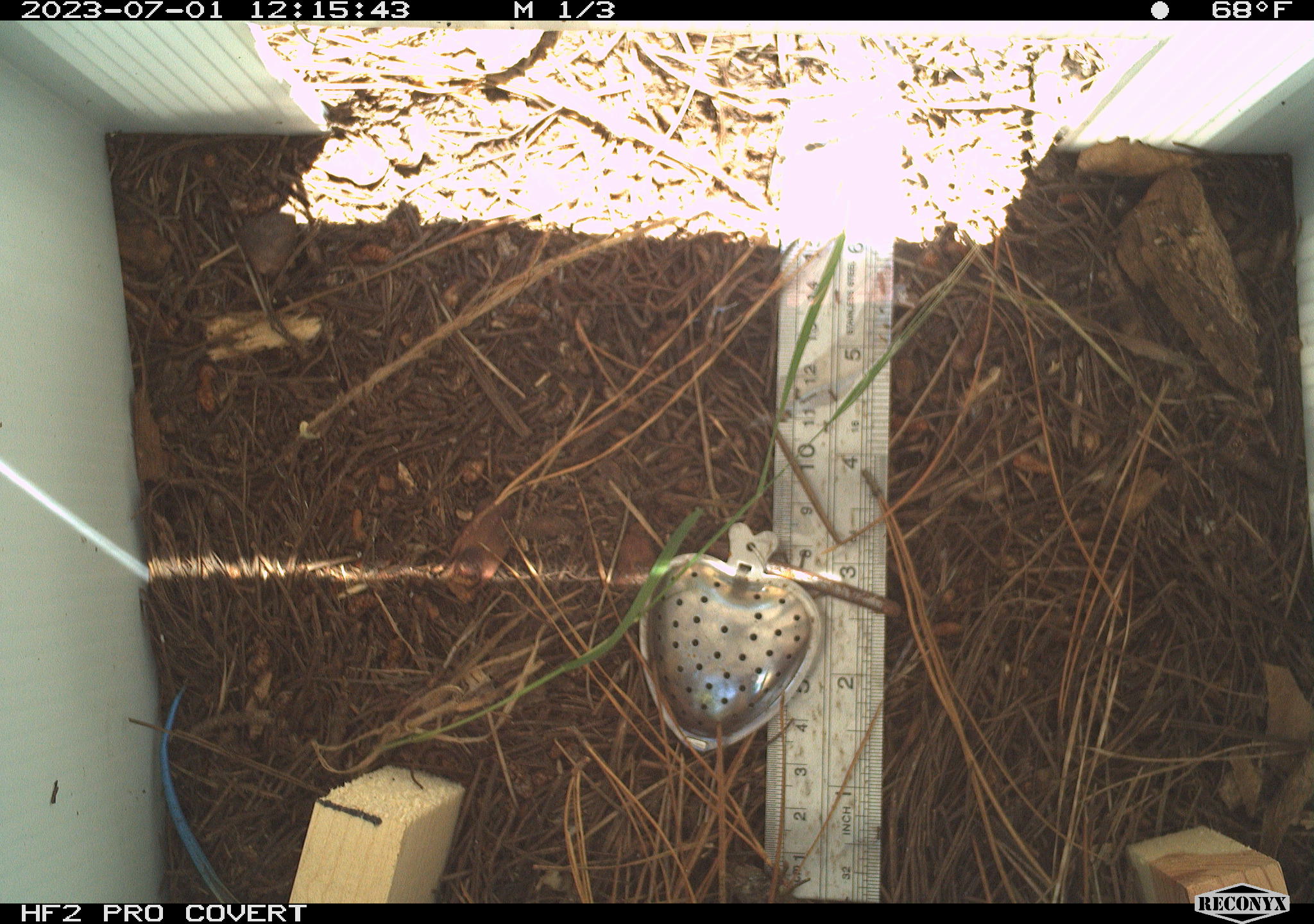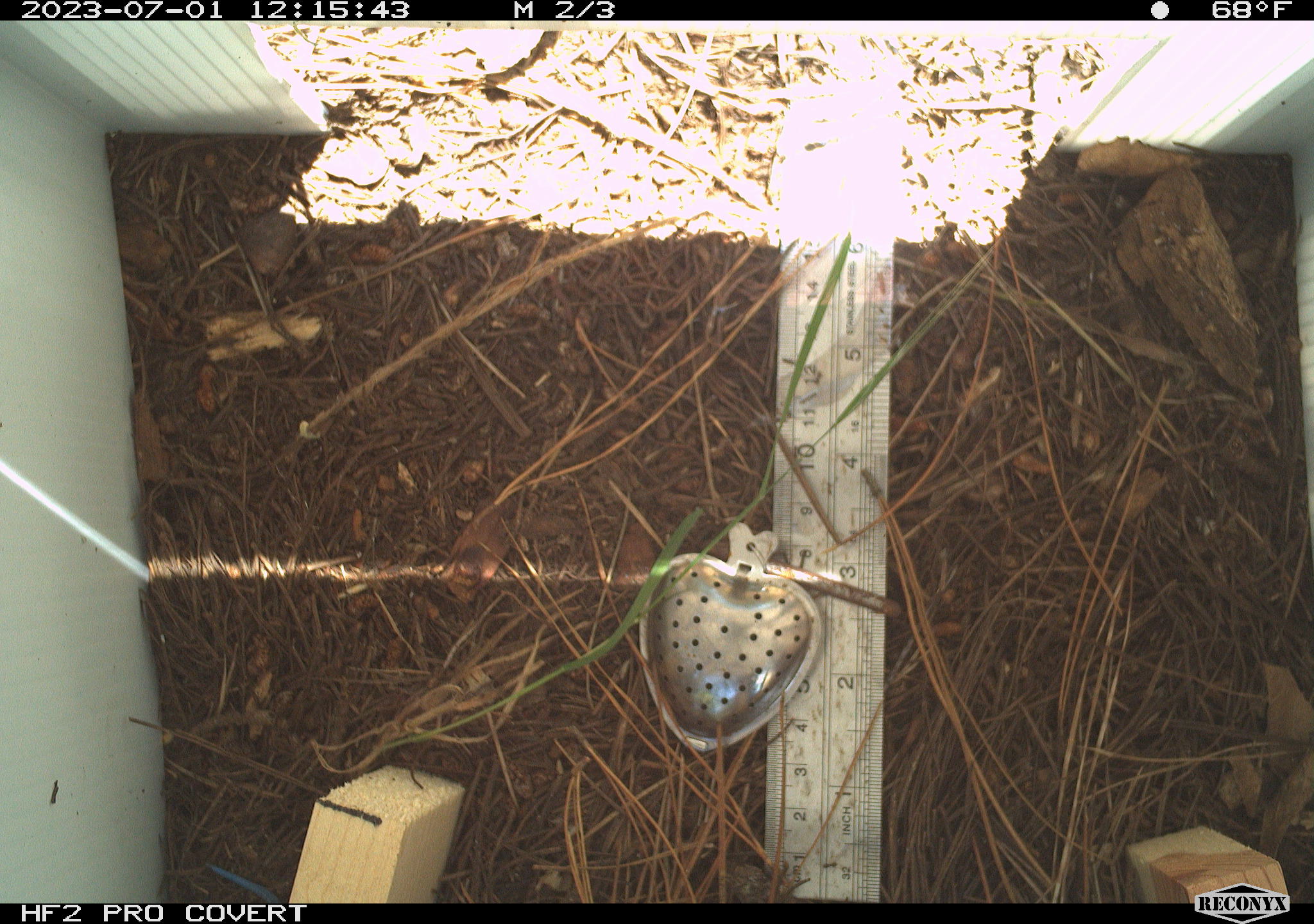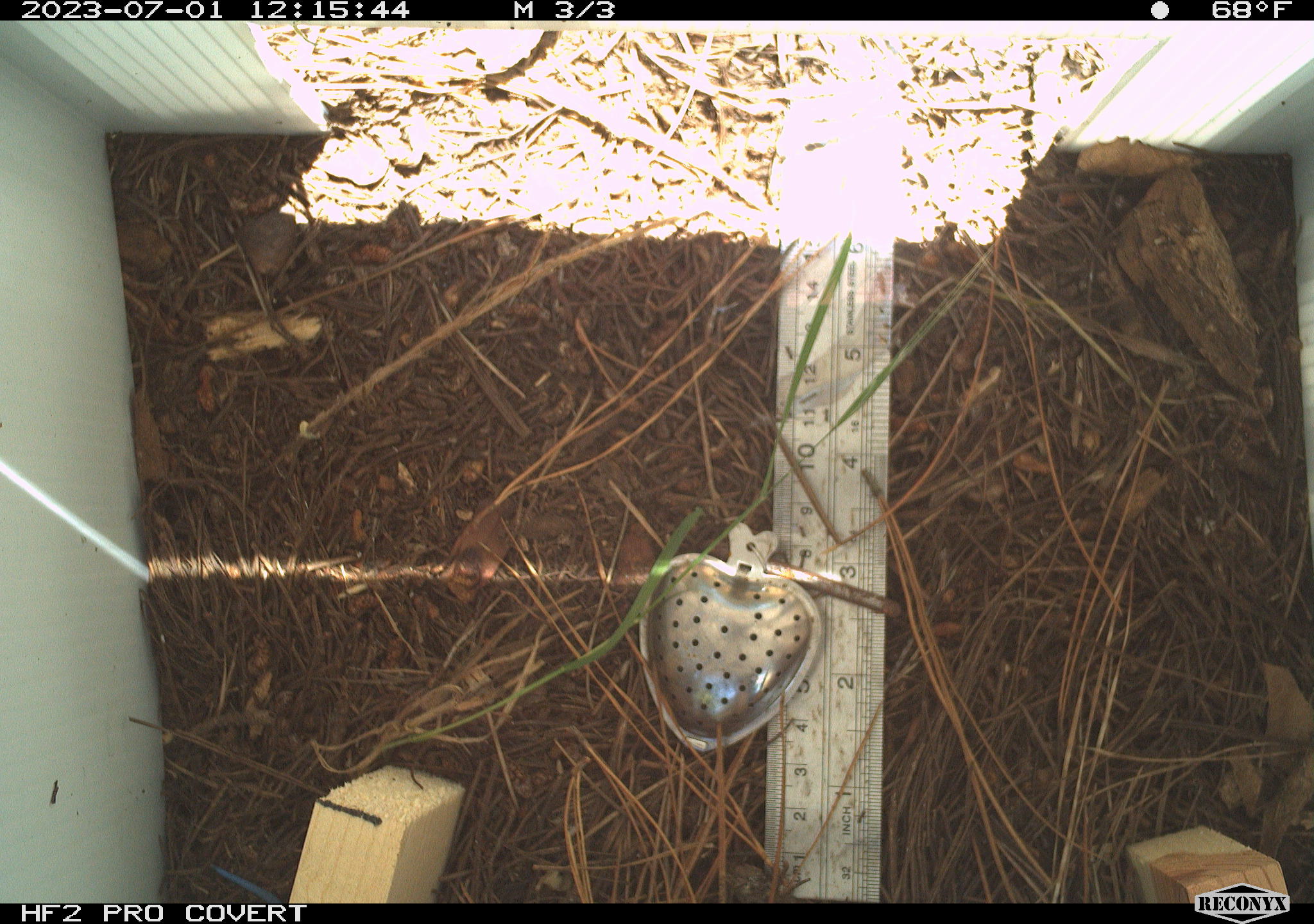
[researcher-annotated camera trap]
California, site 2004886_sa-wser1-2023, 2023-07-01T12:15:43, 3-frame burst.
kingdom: Animalia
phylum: Chordata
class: Reptilia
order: Squamata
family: Scincidae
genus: Plestiodon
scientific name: Plestiodon skiltonianus skiltonianus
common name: skilton's skink